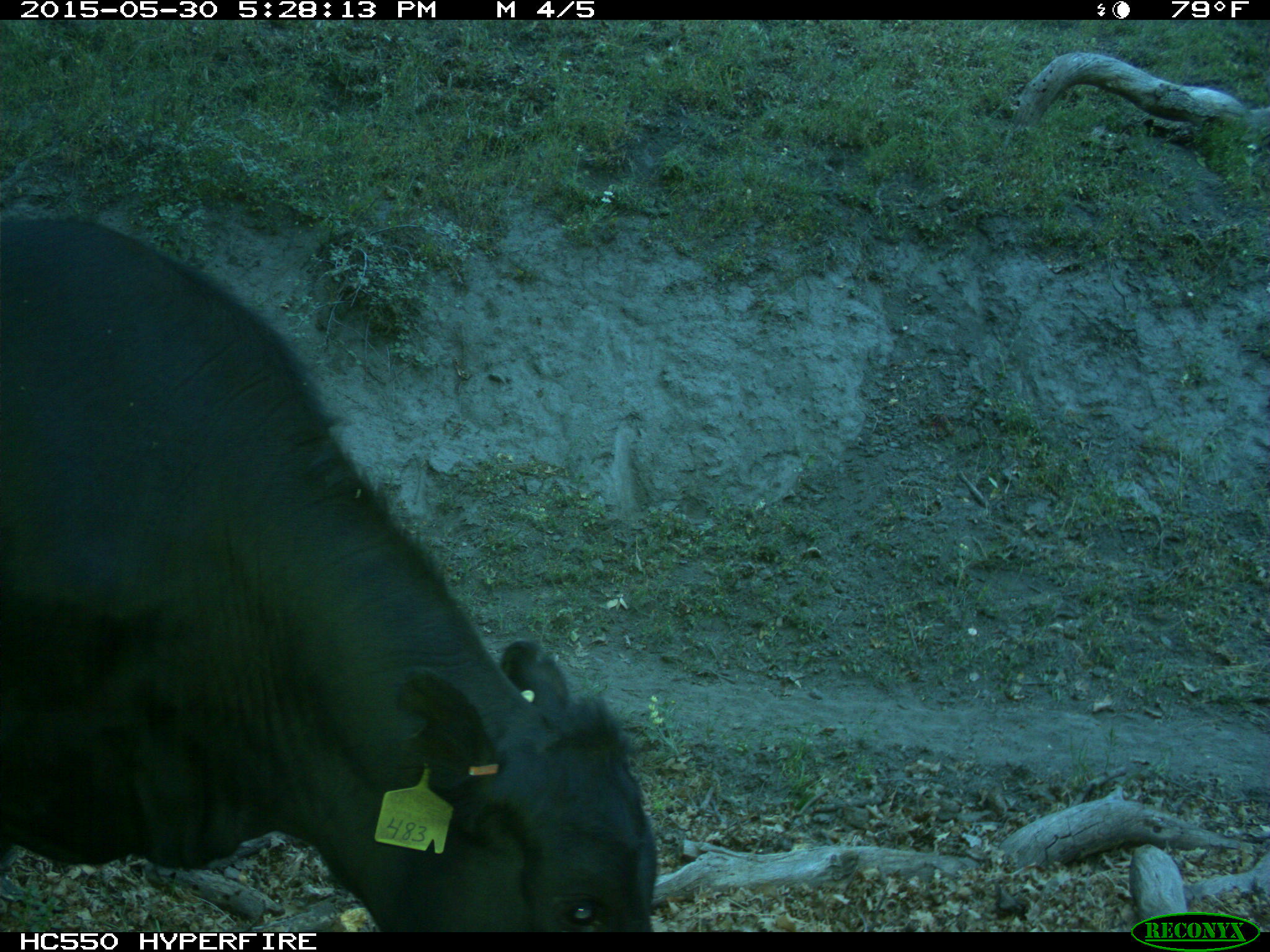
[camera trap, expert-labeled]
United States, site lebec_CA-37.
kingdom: Animalia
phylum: Chordata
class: Mammalia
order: Artiodactyla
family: Bovidae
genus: Bos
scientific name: Bos taurus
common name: domestic cow